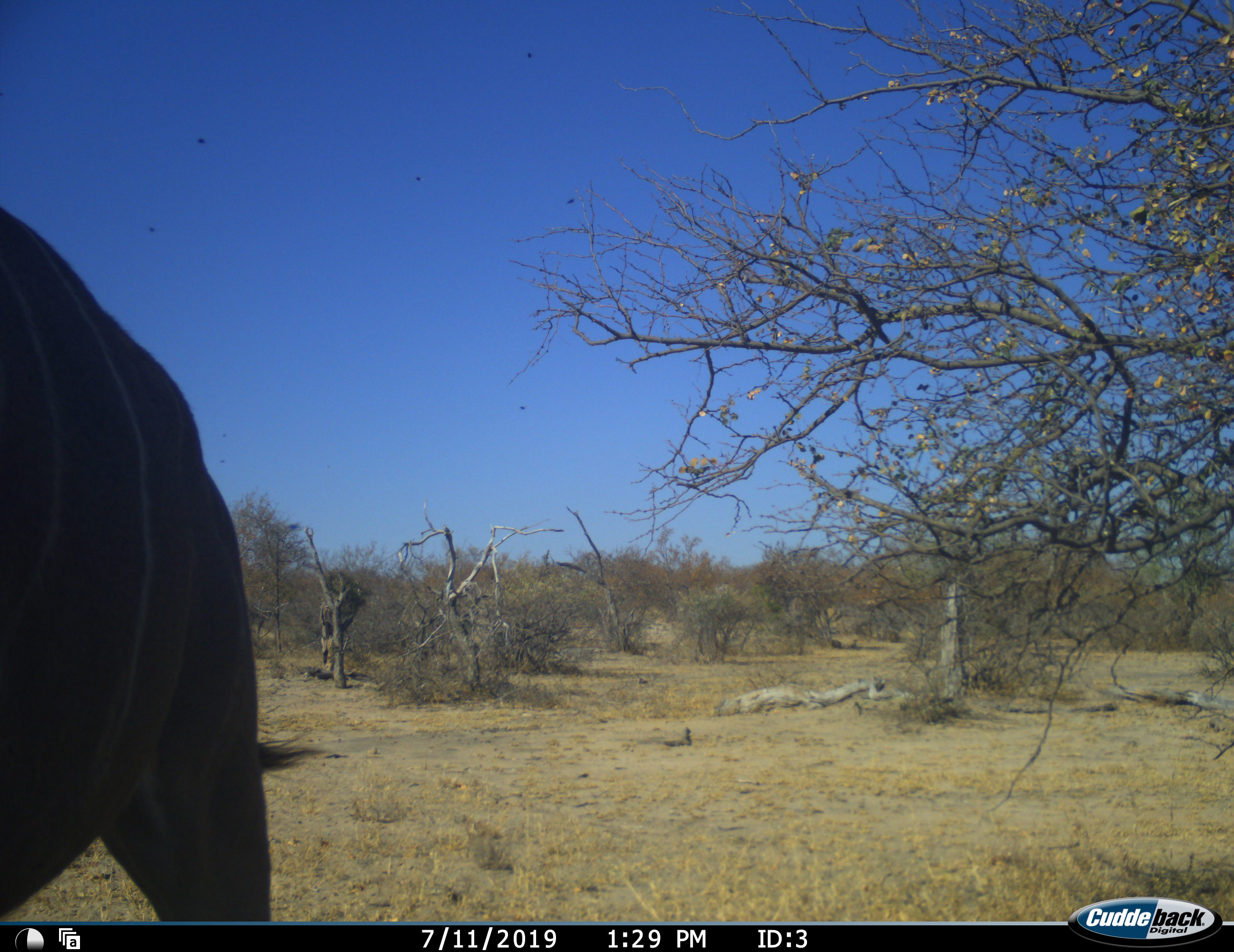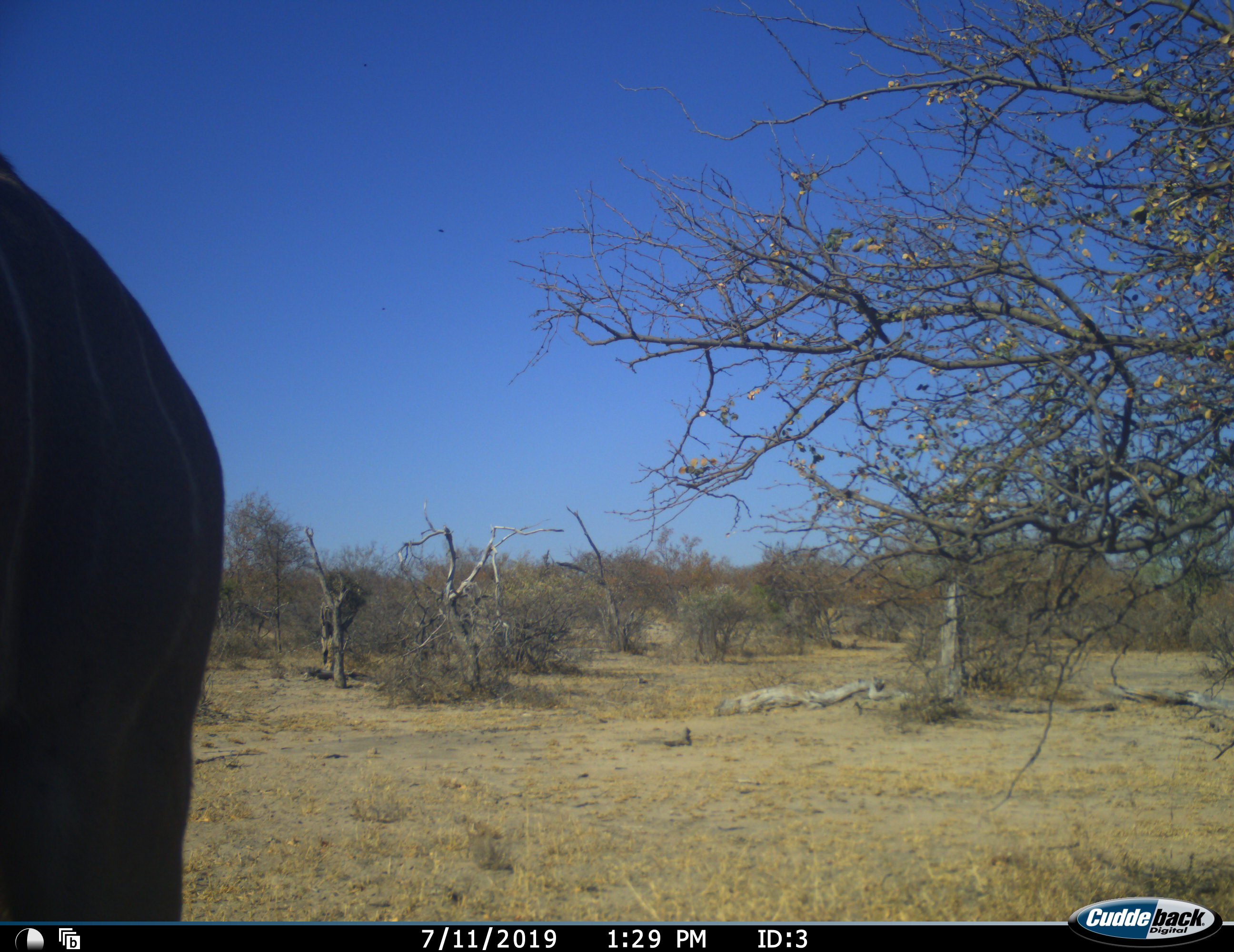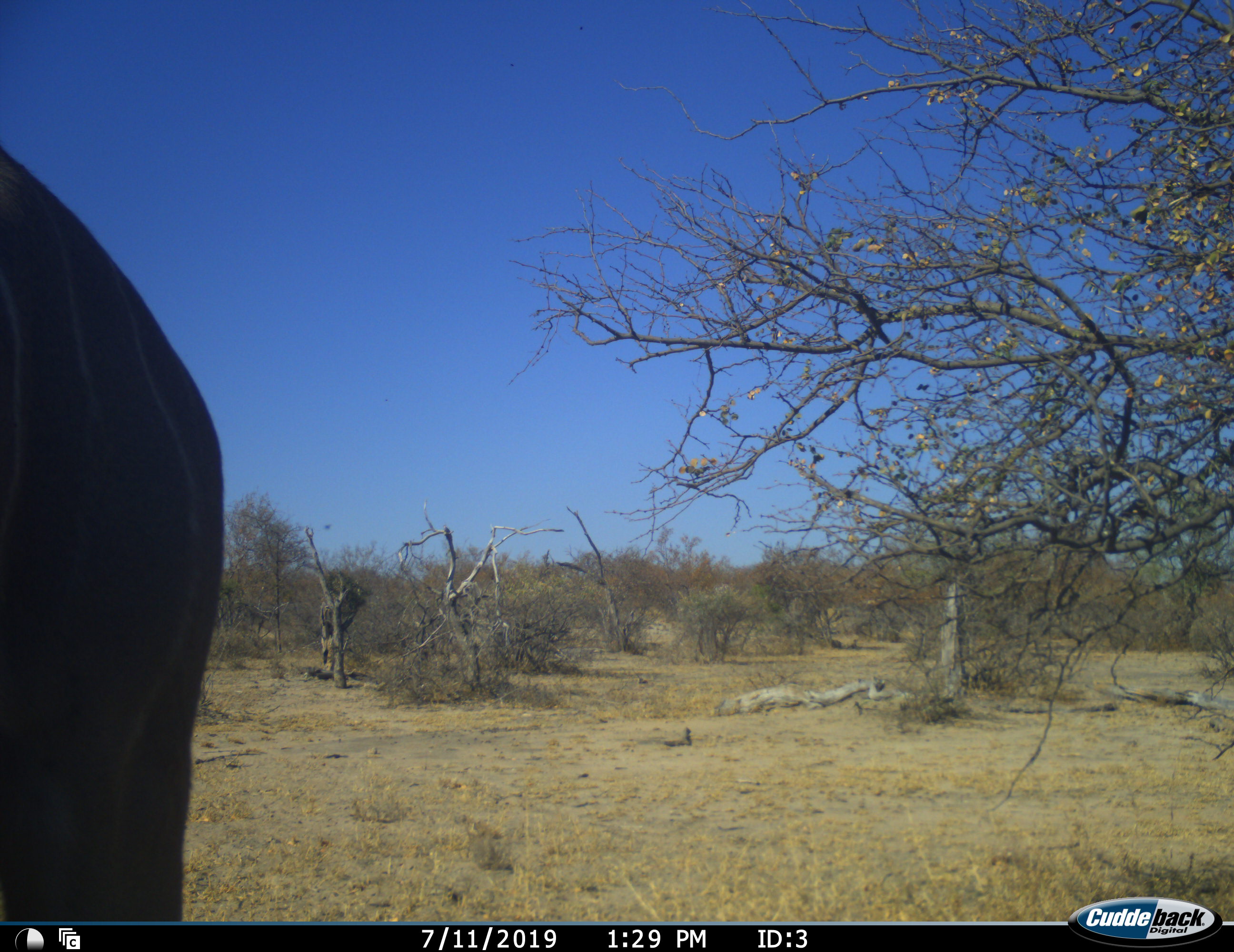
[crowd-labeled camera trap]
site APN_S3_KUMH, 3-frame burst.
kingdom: Animalia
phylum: Chordata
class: Mammalia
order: Artiodactyla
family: Bovidae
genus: Tragelaphus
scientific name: Tragelaphus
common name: kudu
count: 1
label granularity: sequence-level